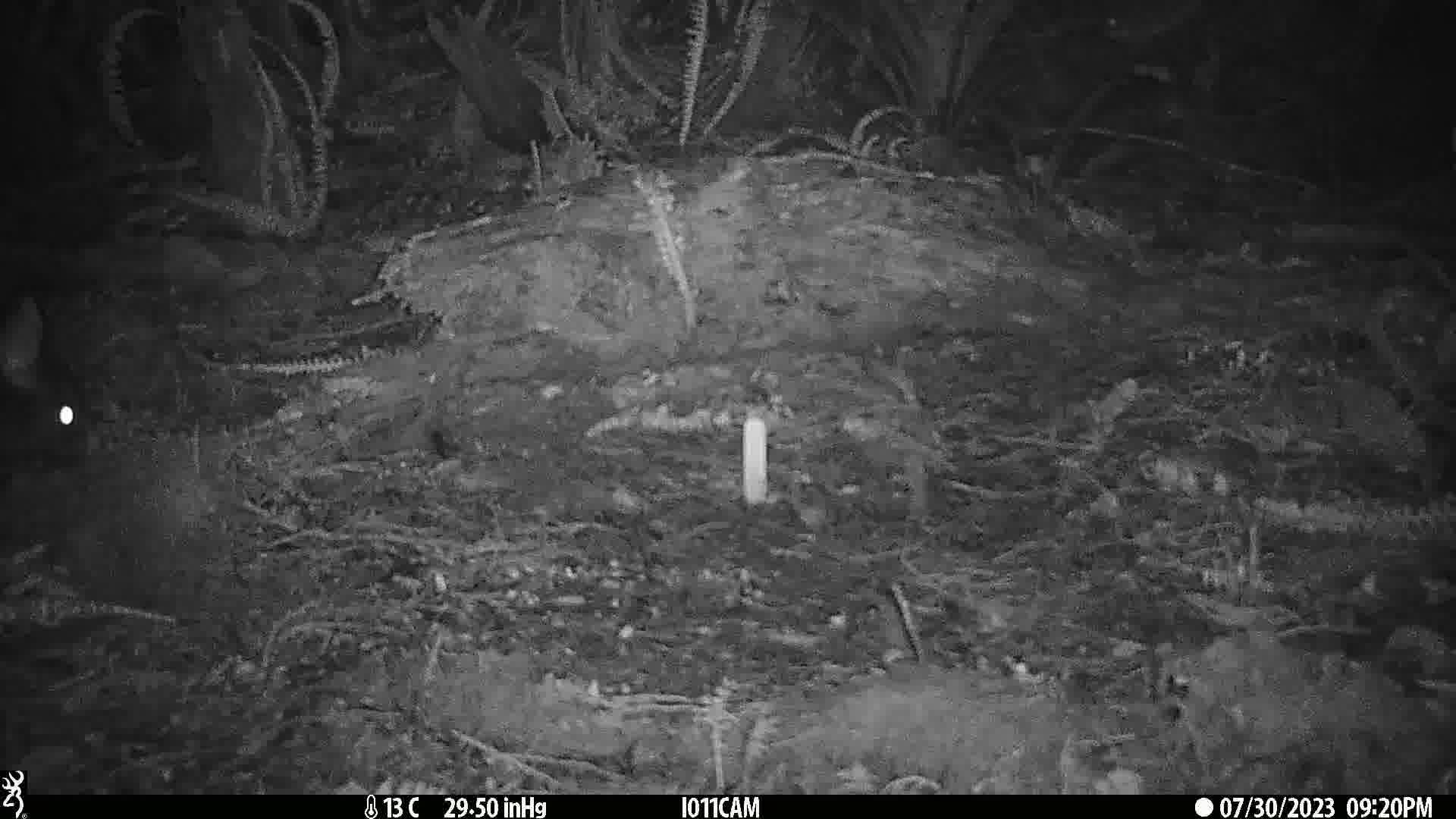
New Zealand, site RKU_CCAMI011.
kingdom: Animalia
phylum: Chordata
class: Mammalia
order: Diprotodontia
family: Phalangeridae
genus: Trichosurus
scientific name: Trichosurus vulpecula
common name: common brushtail possum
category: possum